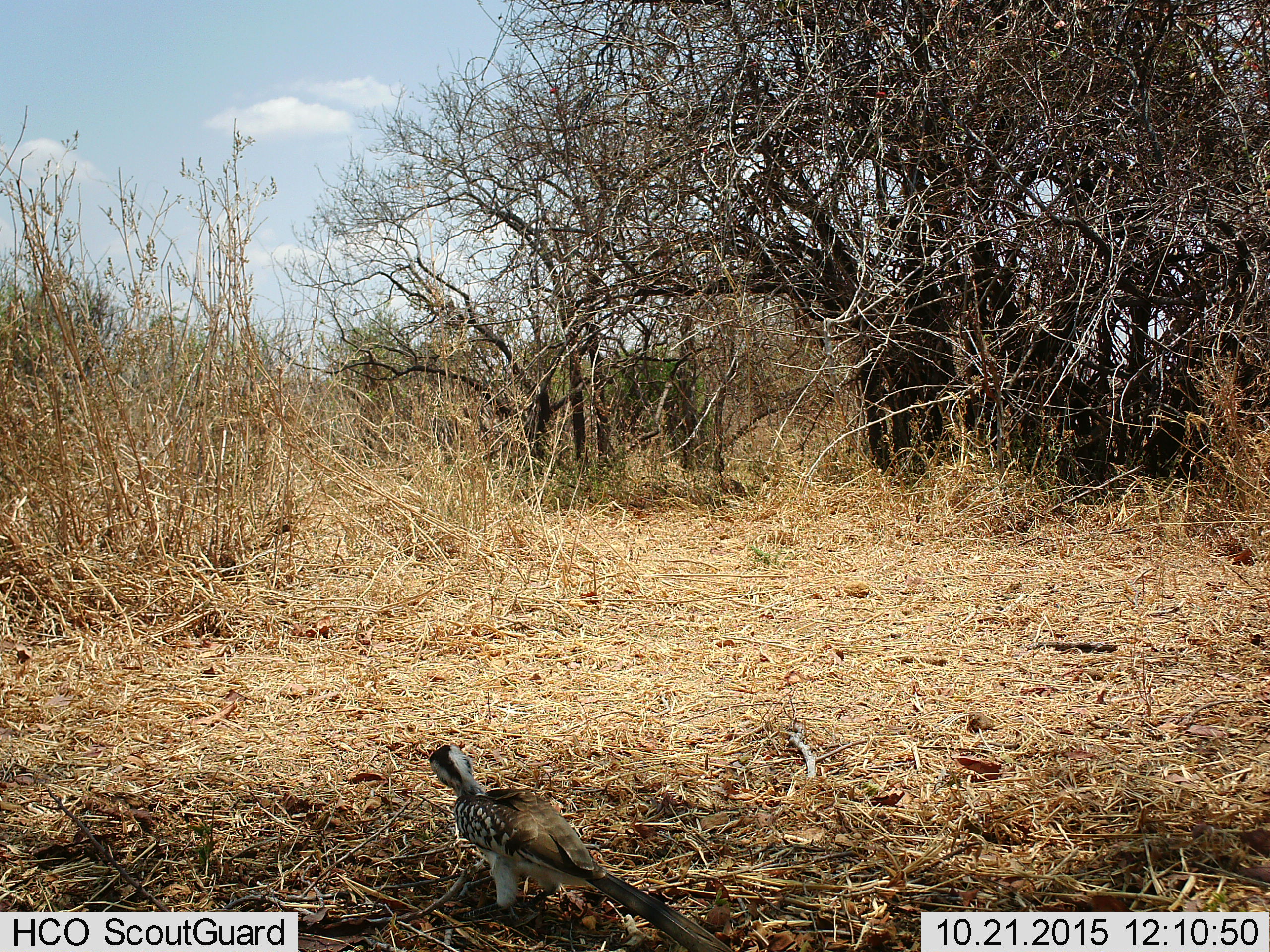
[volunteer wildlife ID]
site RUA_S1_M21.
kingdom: Animalia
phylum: Chordata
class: Aves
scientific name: Aves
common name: bird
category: birdother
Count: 1.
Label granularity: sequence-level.